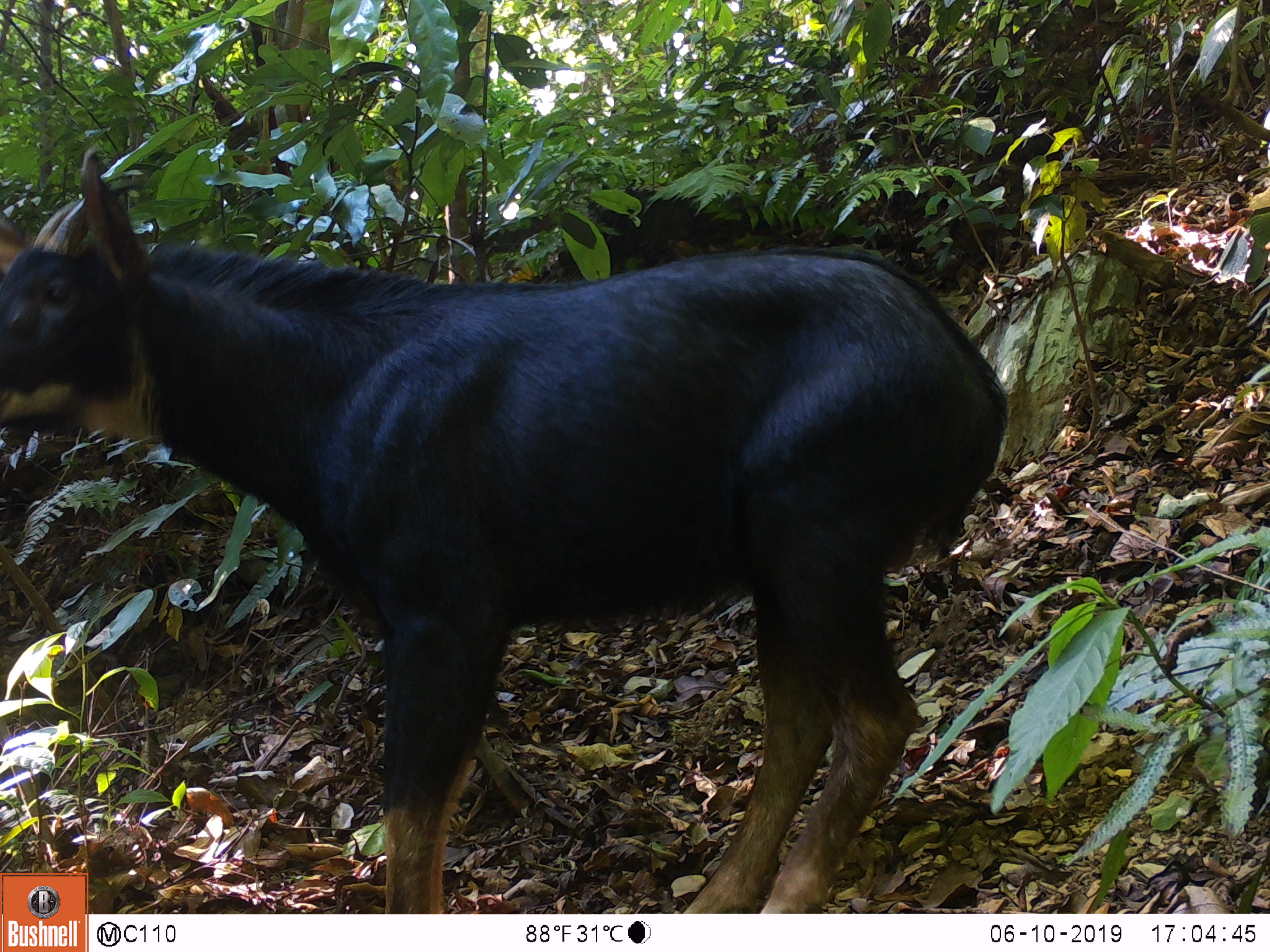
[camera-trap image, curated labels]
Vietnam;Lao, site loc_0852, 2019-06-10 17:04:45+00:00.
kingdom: Animalia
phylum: Chordata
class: Mammalia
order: Artiodactyla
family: Bovidae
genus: Capricornis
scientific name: Capricornis sumatraensis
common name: chinese serow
Chinese serow (Capricornis sumatraensis). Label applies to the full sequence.